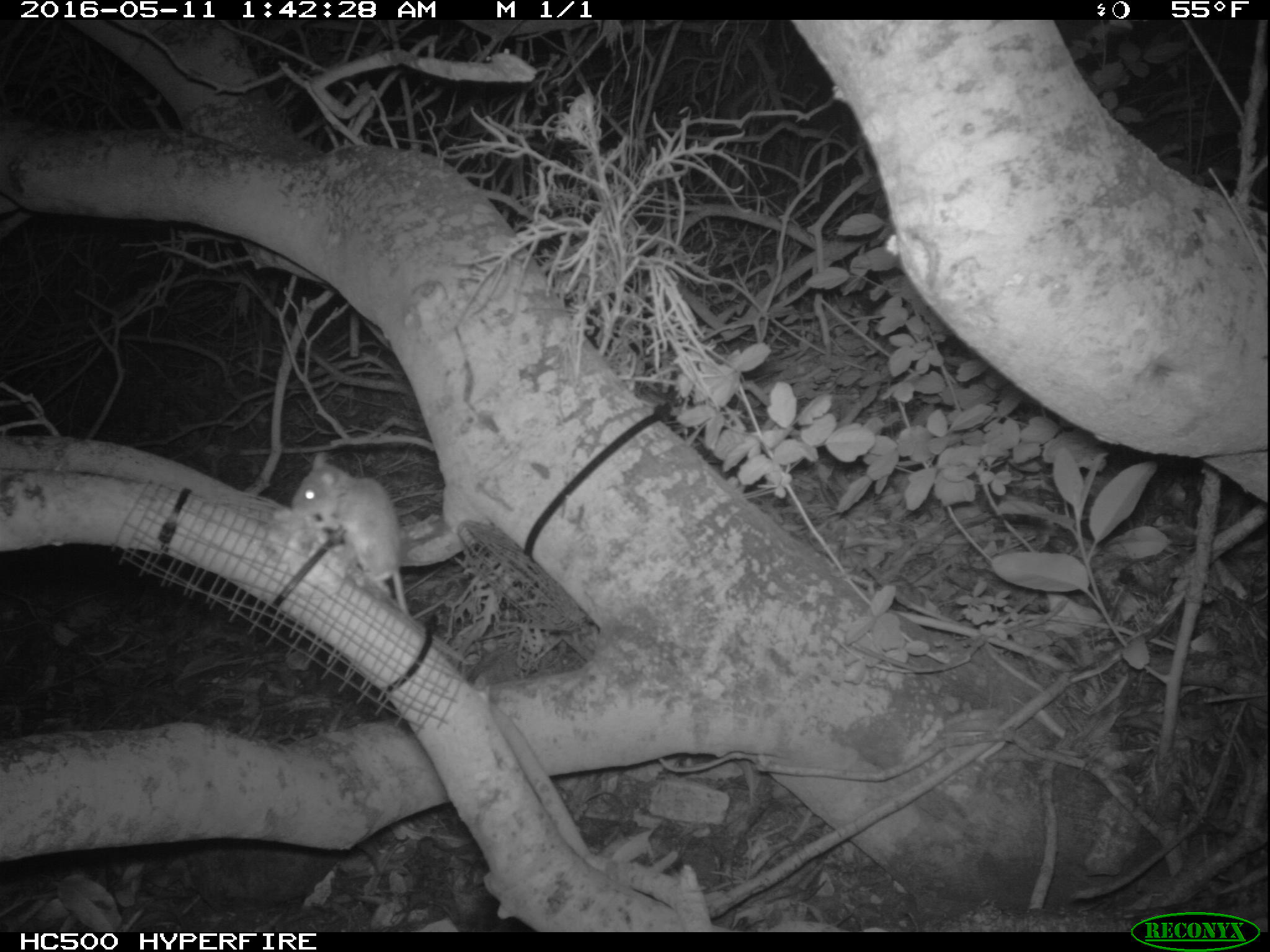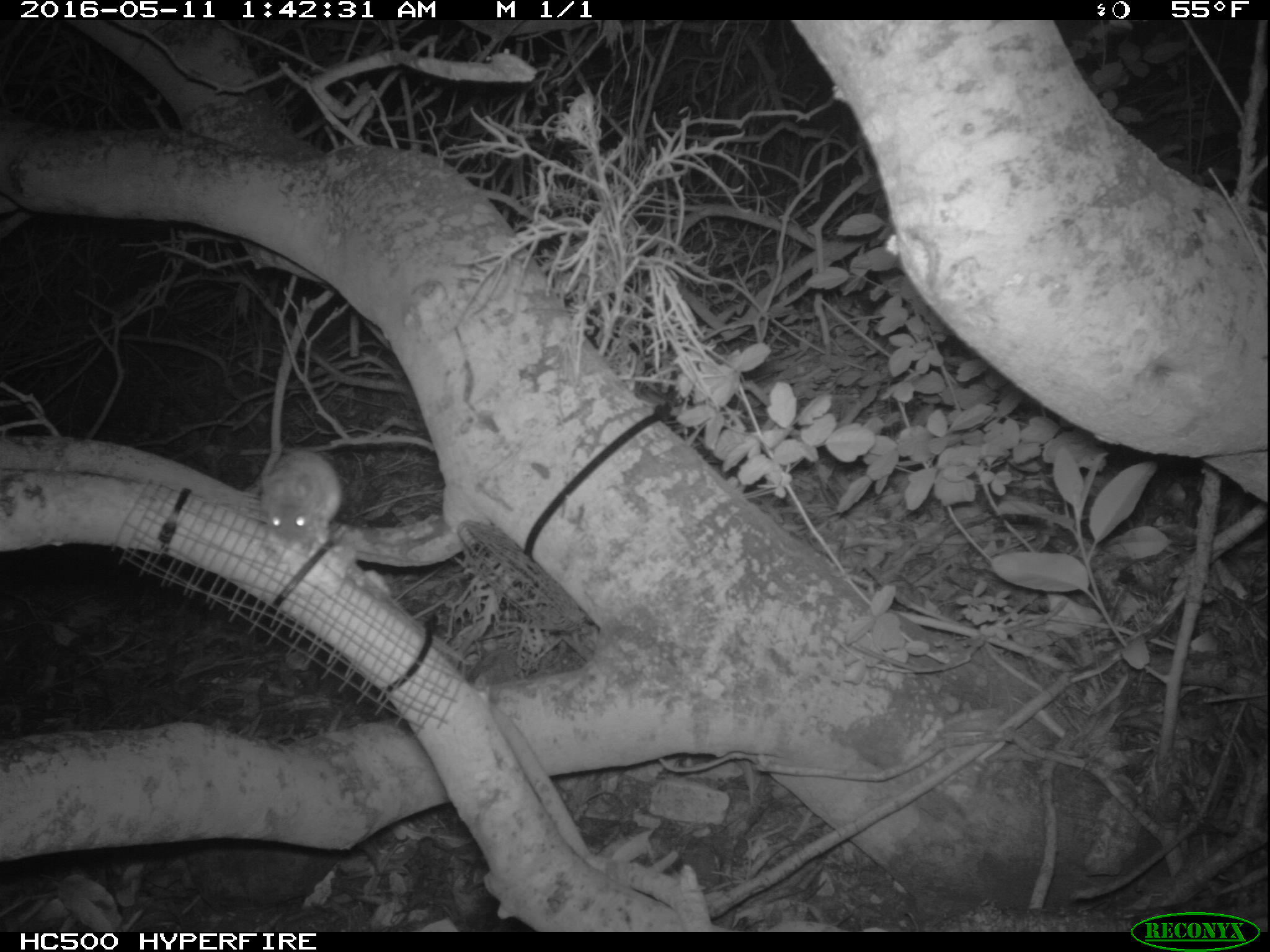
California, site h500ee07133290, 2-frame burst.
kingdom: Animalia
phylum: Chordata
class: Mammalia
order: Rodentia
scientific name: Rodentia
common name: rodent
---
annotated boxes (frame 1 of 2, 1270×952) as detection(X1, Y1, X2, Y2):
rodent: detection(290, 452, 409, 614)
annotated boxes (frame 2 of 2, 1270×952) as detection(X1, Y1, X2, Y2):
rodent: detection(265, 448, 345, 549)